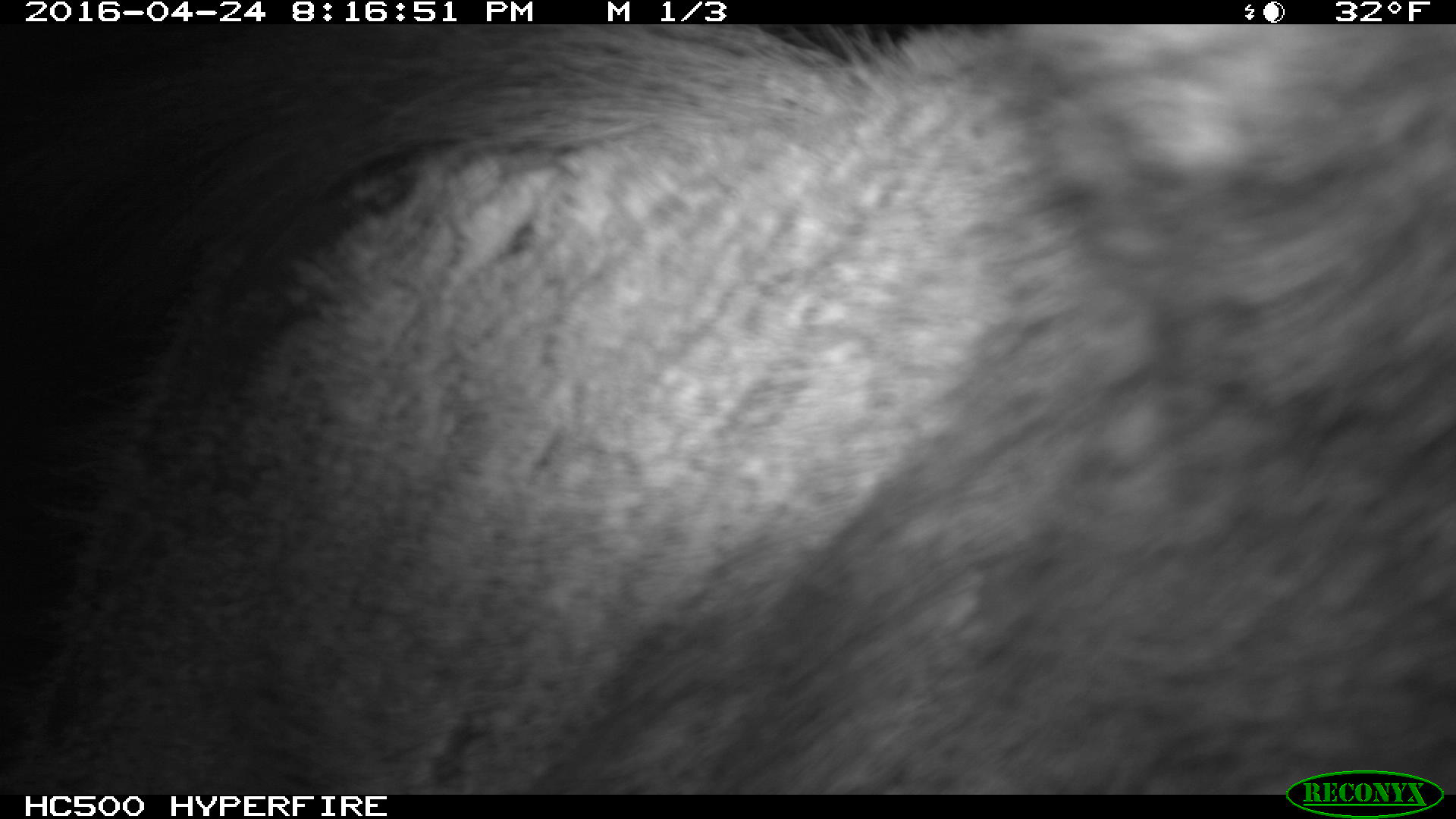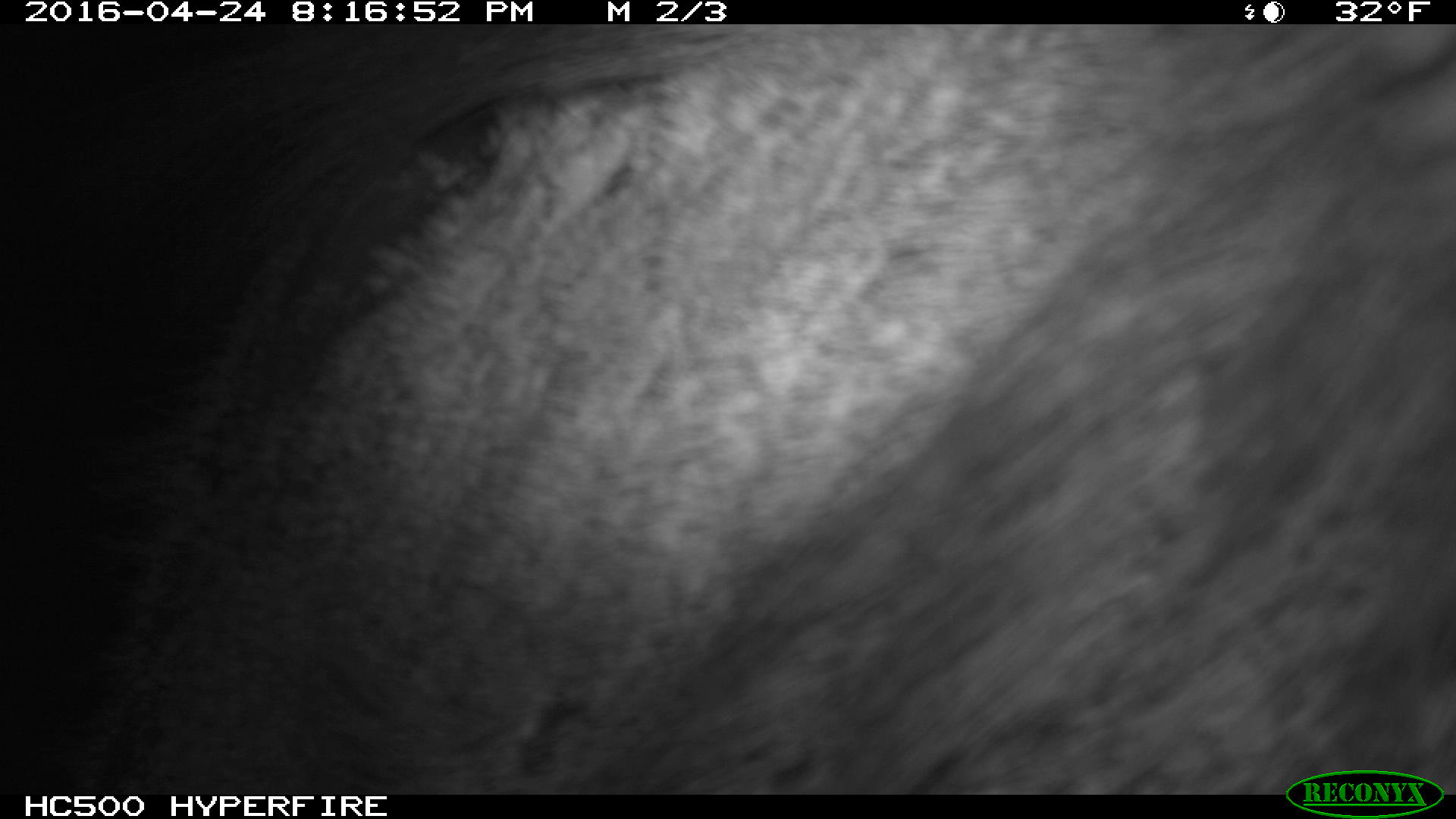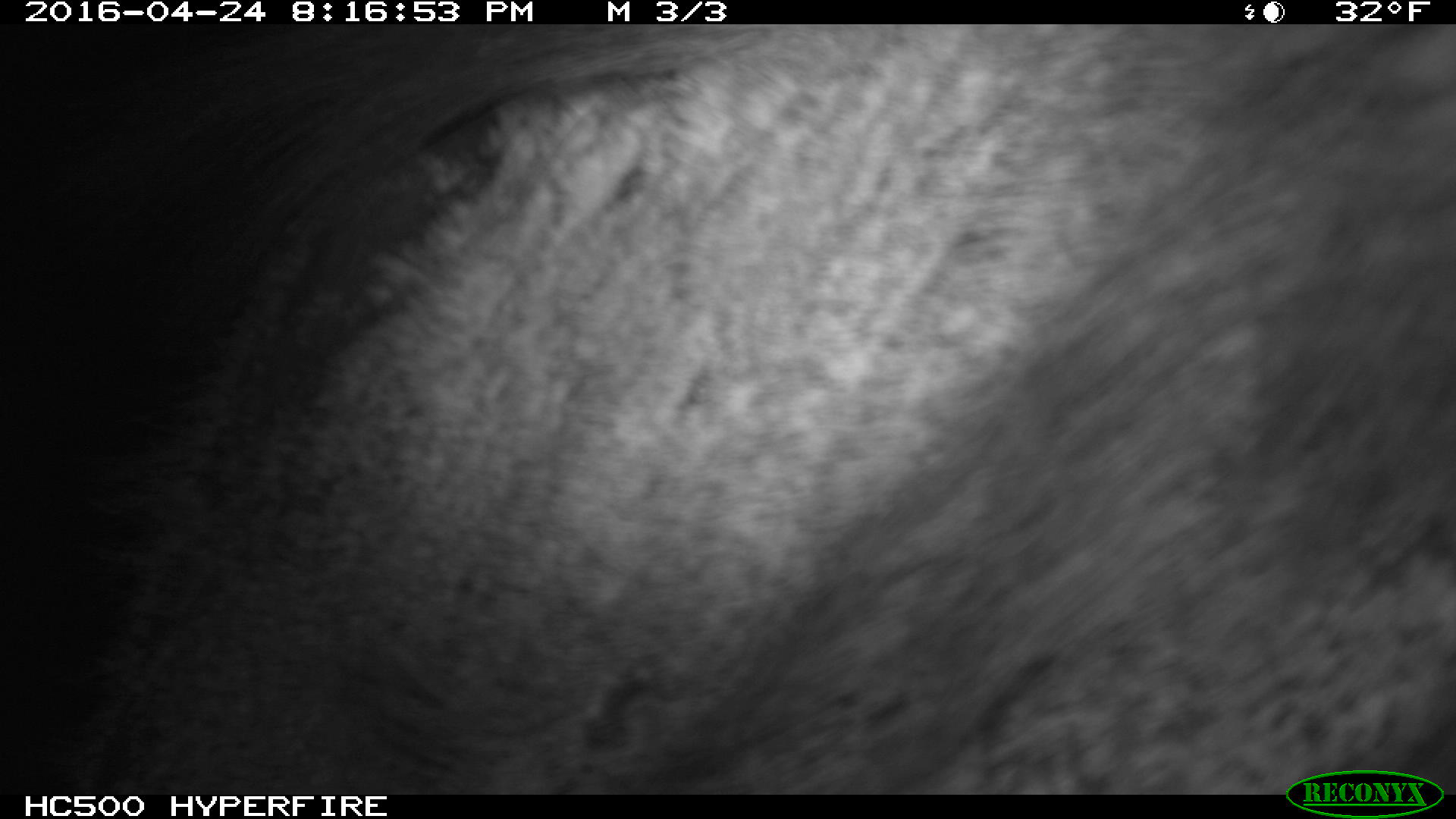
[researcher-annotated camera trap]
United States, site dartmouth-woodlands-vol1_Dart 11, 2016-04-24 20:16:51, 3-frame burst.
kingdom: Animalia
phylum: Chordata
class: Mammalia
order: Artiodactyla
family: Cervidae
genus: Alces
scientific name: Alces alces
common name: moose